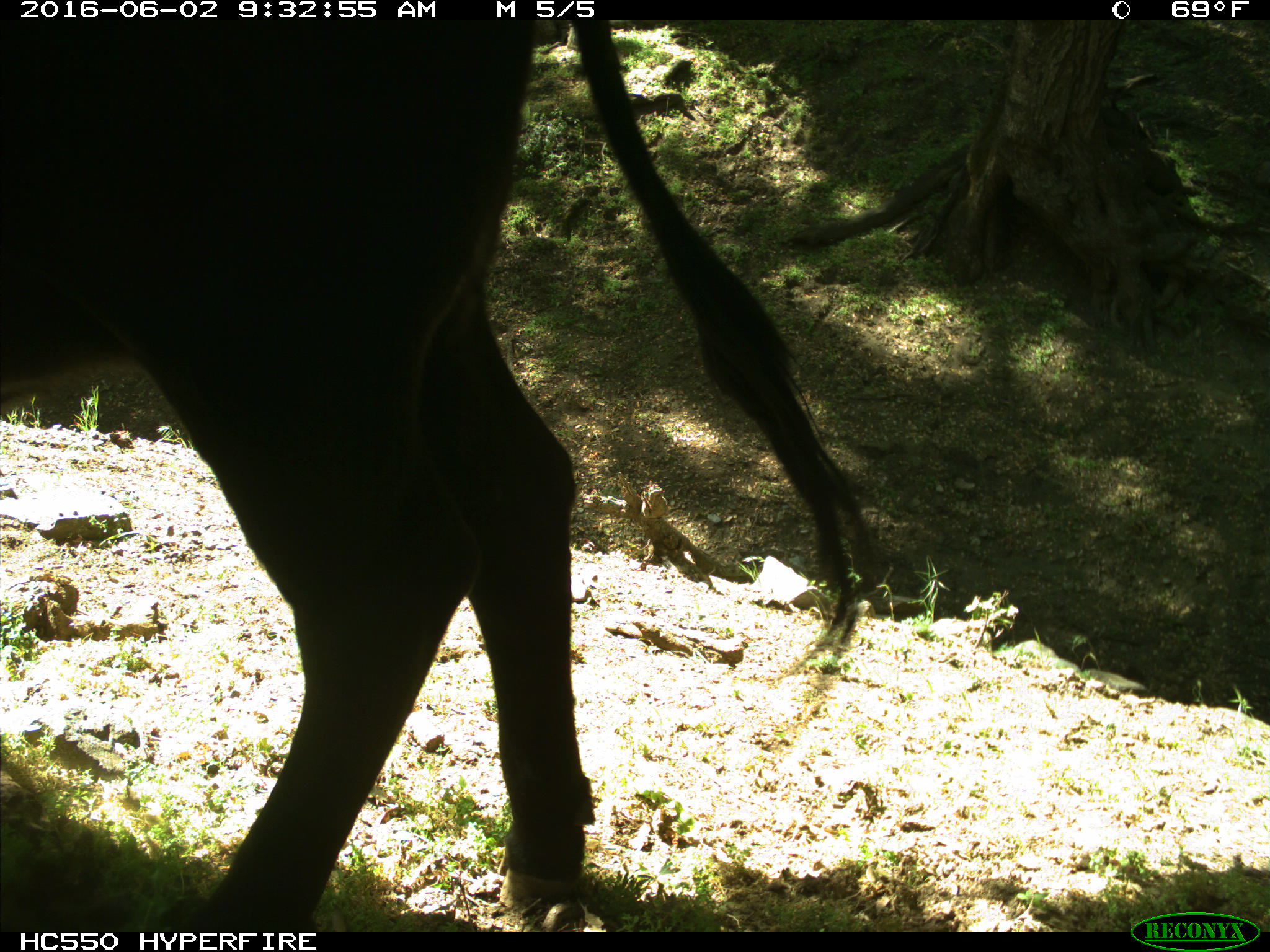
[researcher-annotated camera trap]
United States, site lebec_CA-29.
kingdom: Animalia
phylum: Chordata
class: Mammalia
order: Artiodactyla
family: Bovidae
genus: Bos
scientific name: Bos taurus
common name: domestic cow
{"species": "Bos taurus (domestic cow)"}